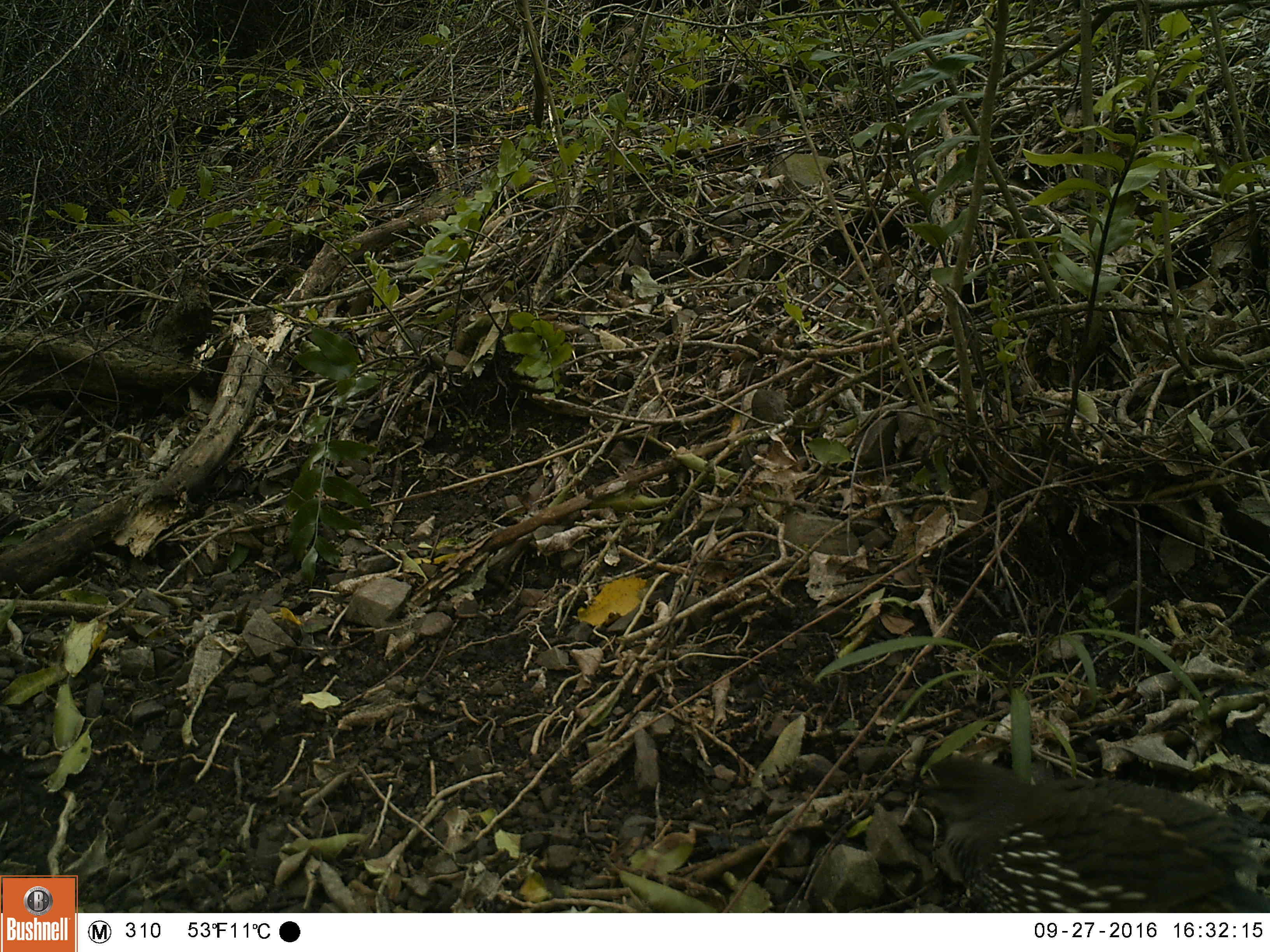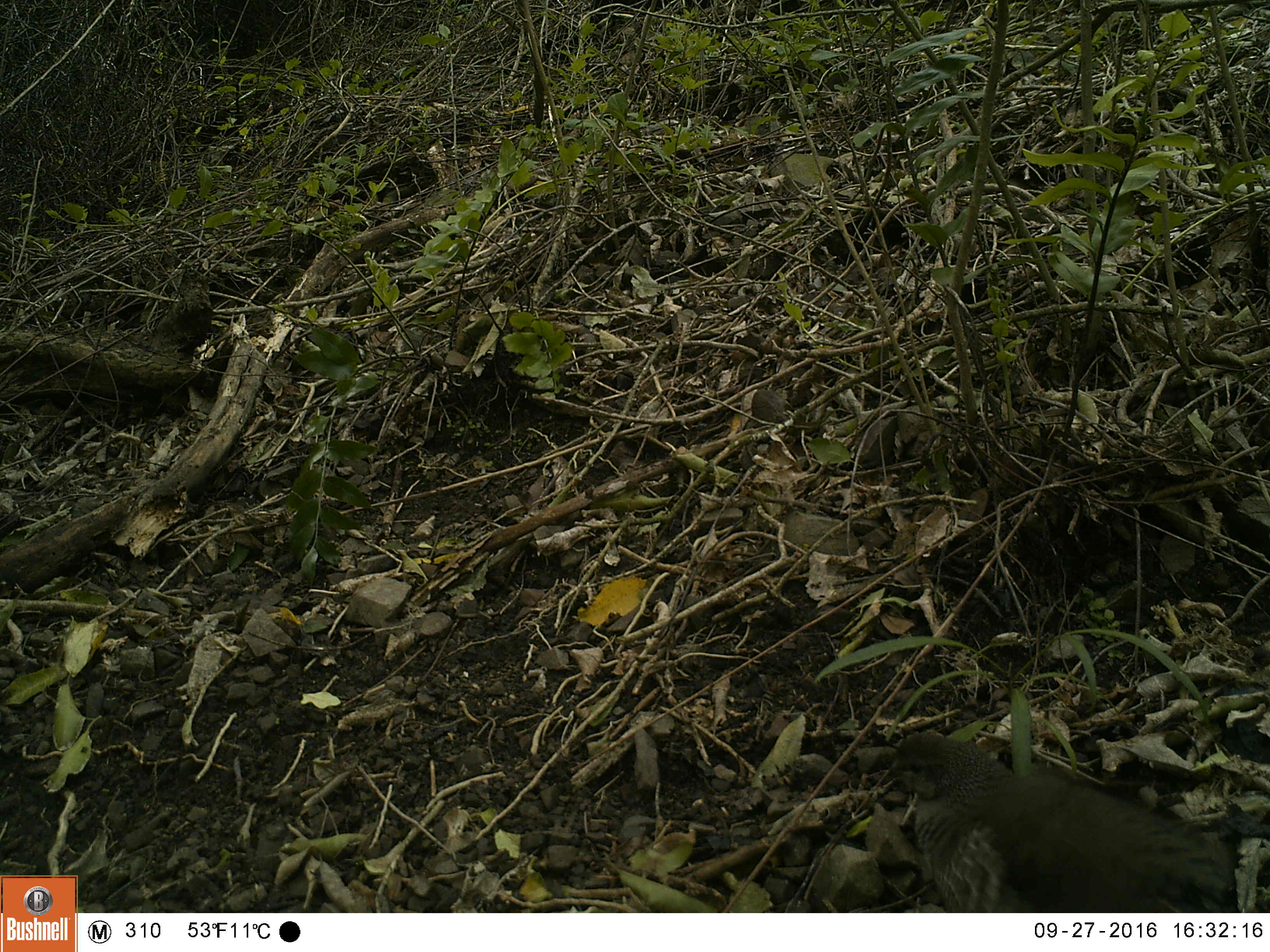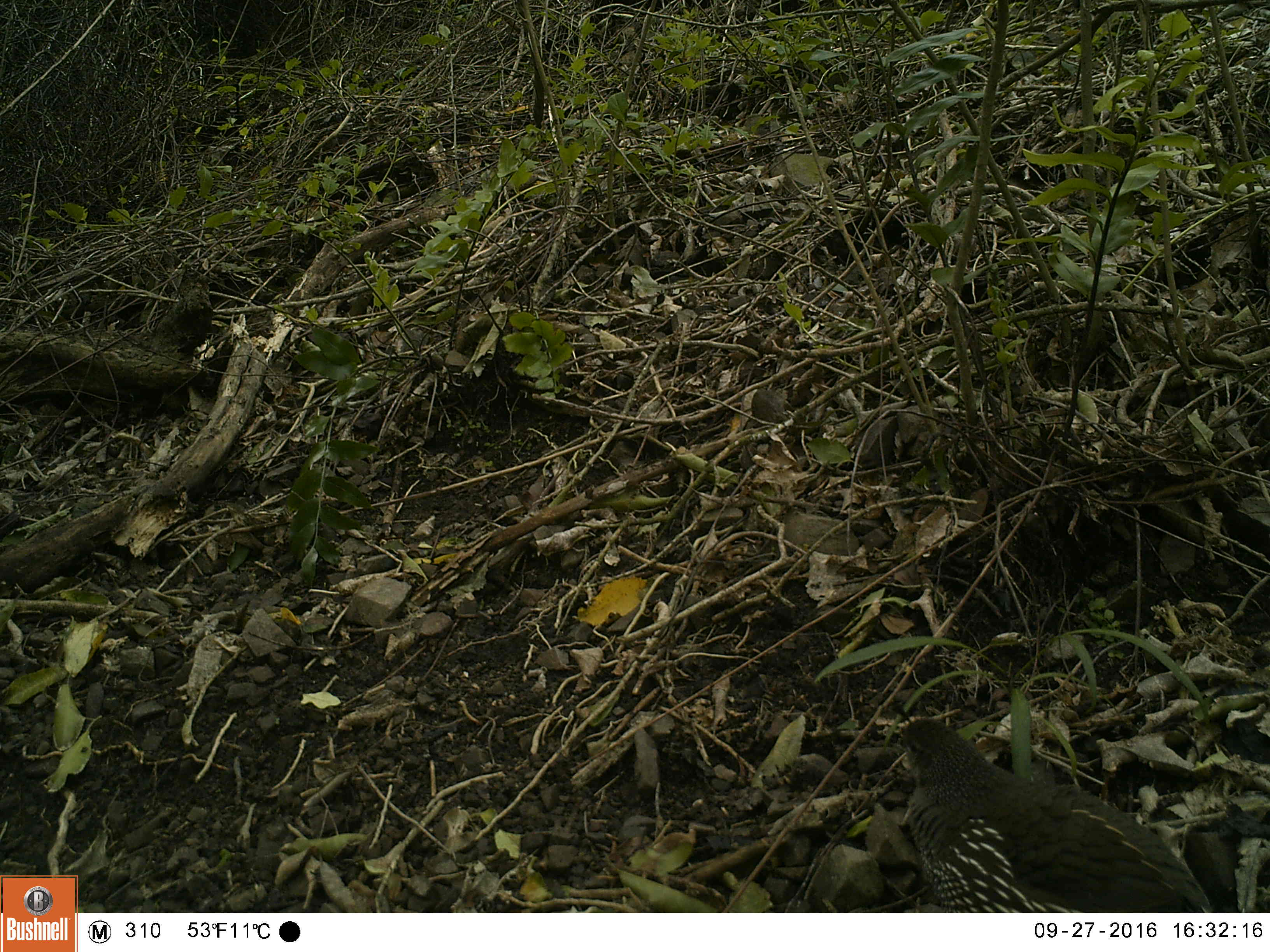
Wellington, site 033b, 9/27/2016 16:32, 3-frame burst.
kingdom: Animalia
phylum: Chordata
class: Aves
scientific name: Aves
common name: bird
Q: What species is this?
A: Bird (Aves).